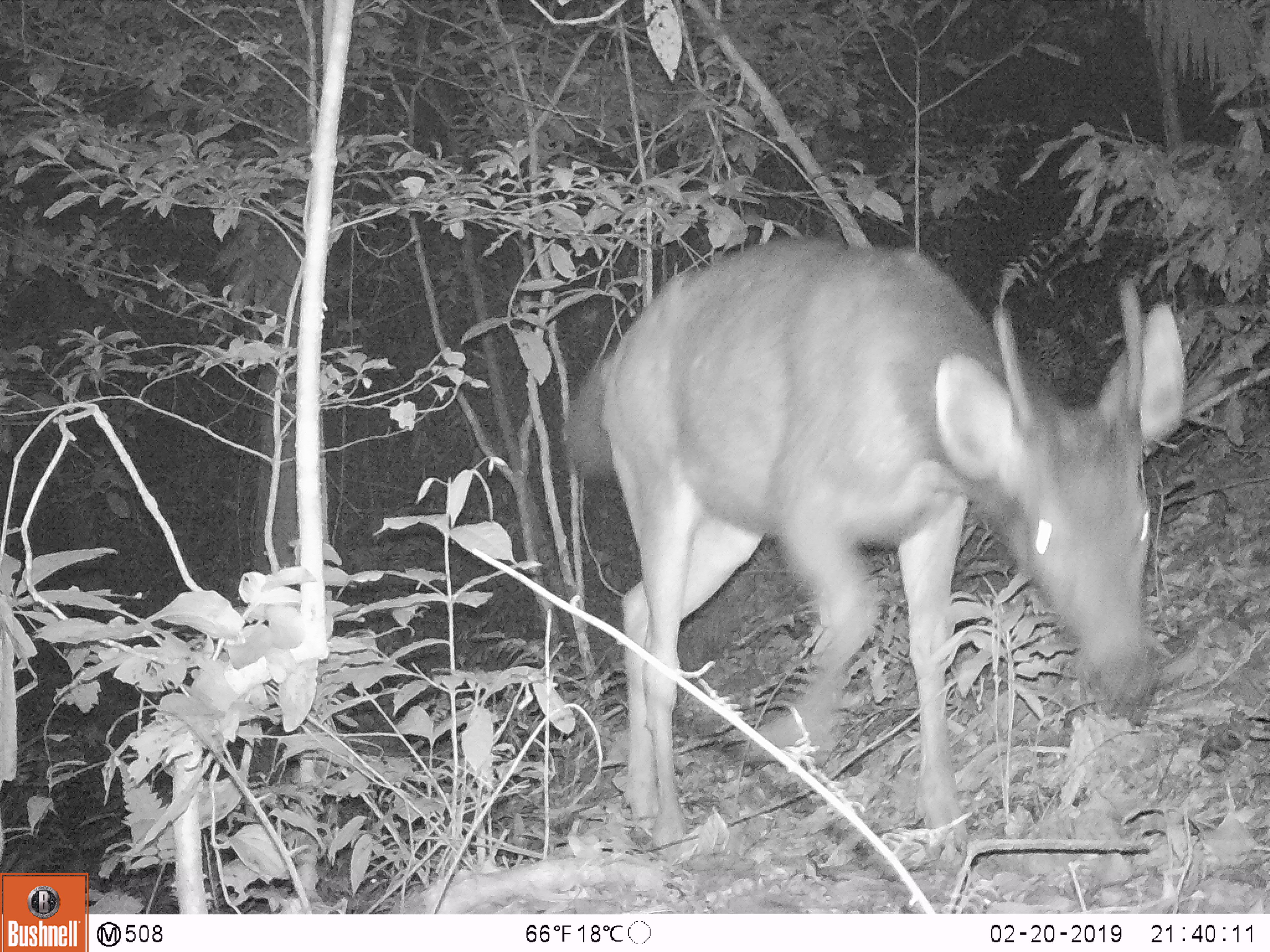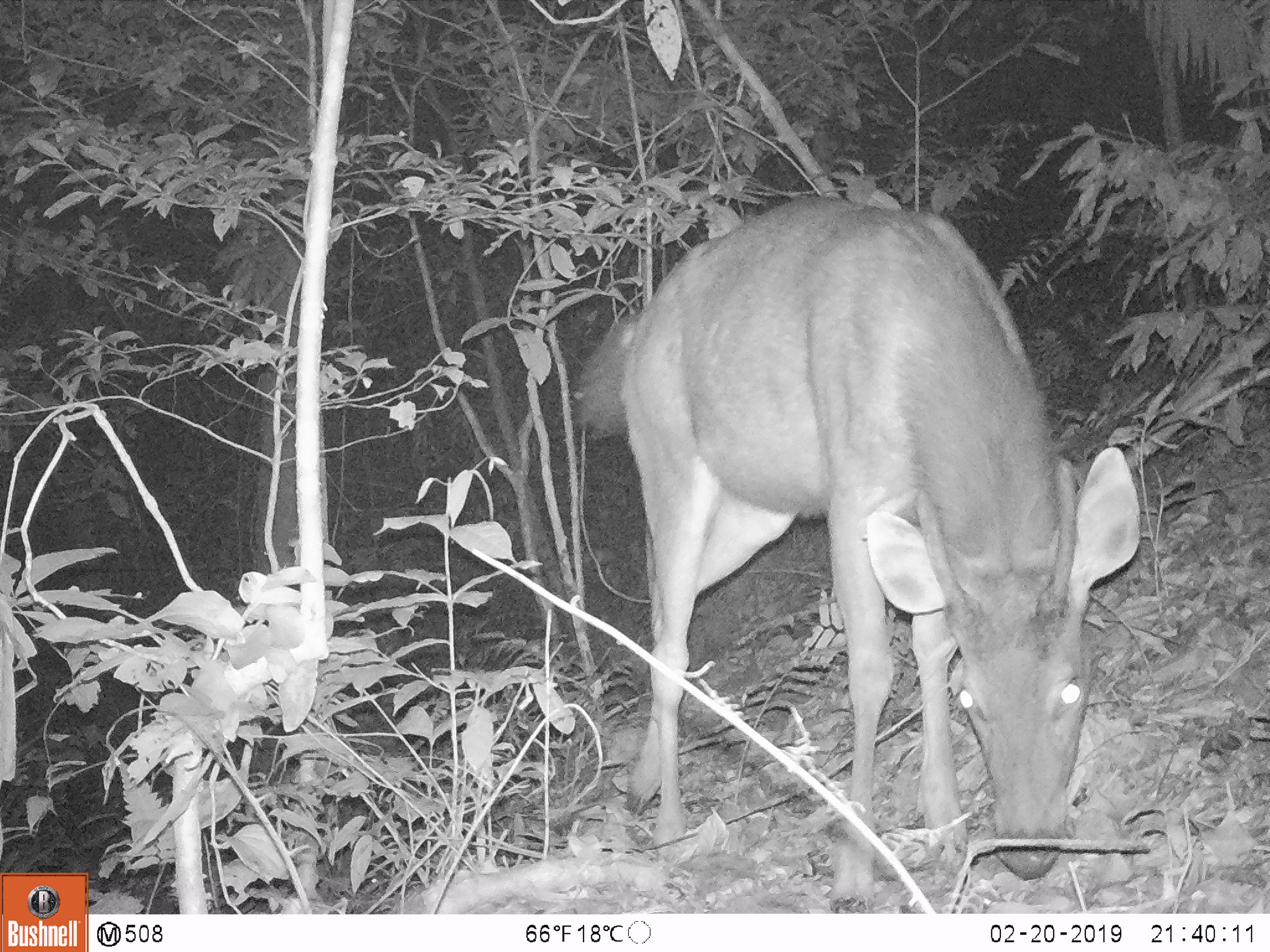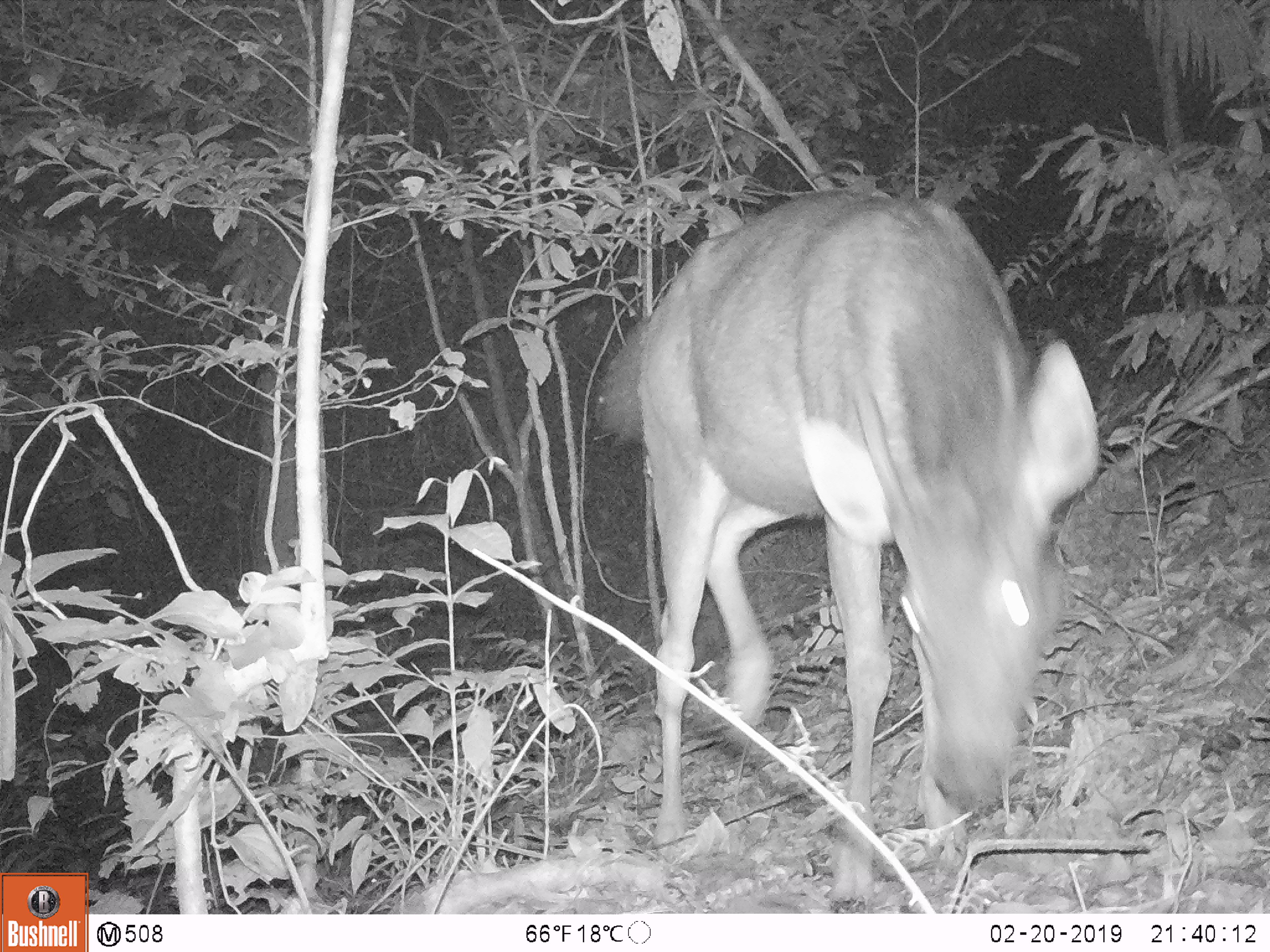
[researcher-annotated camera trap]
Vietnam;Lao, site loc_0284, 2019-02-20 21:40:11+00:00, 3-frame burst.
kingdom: Animalia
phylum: Chordata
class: Mammalia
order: Artiodactyla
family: Cervidae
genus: Rusa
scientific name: Rusa unicolor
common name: sambar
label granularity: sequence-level